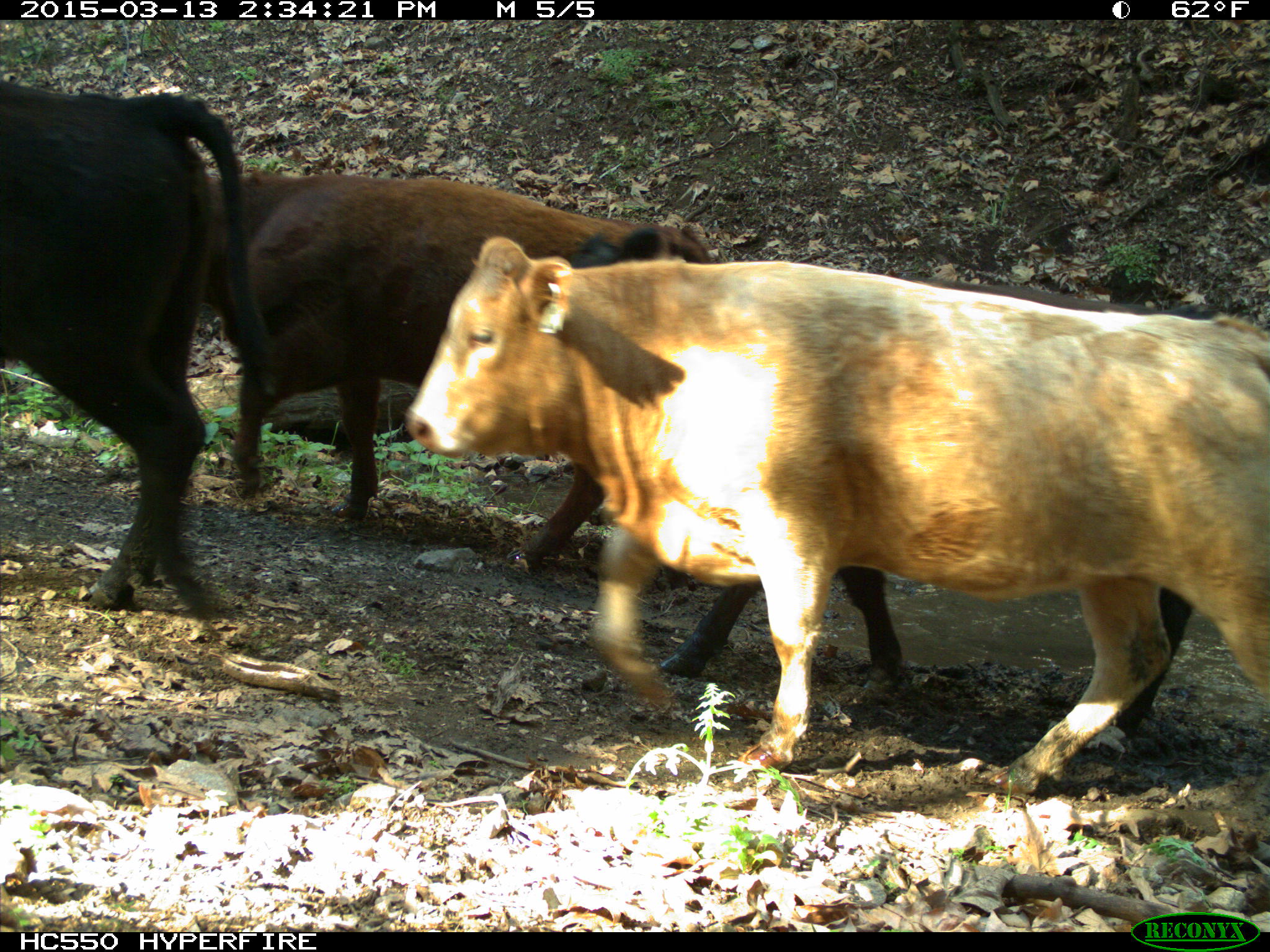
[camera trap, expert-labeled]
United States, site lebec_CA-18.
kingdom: Animalia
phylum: Chordata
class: Mammalia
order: Artiodactyla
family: Bovidae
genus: Bos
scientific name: Bos taurus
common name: domestic cow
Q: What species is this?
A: Bos taurus (domestic cow).